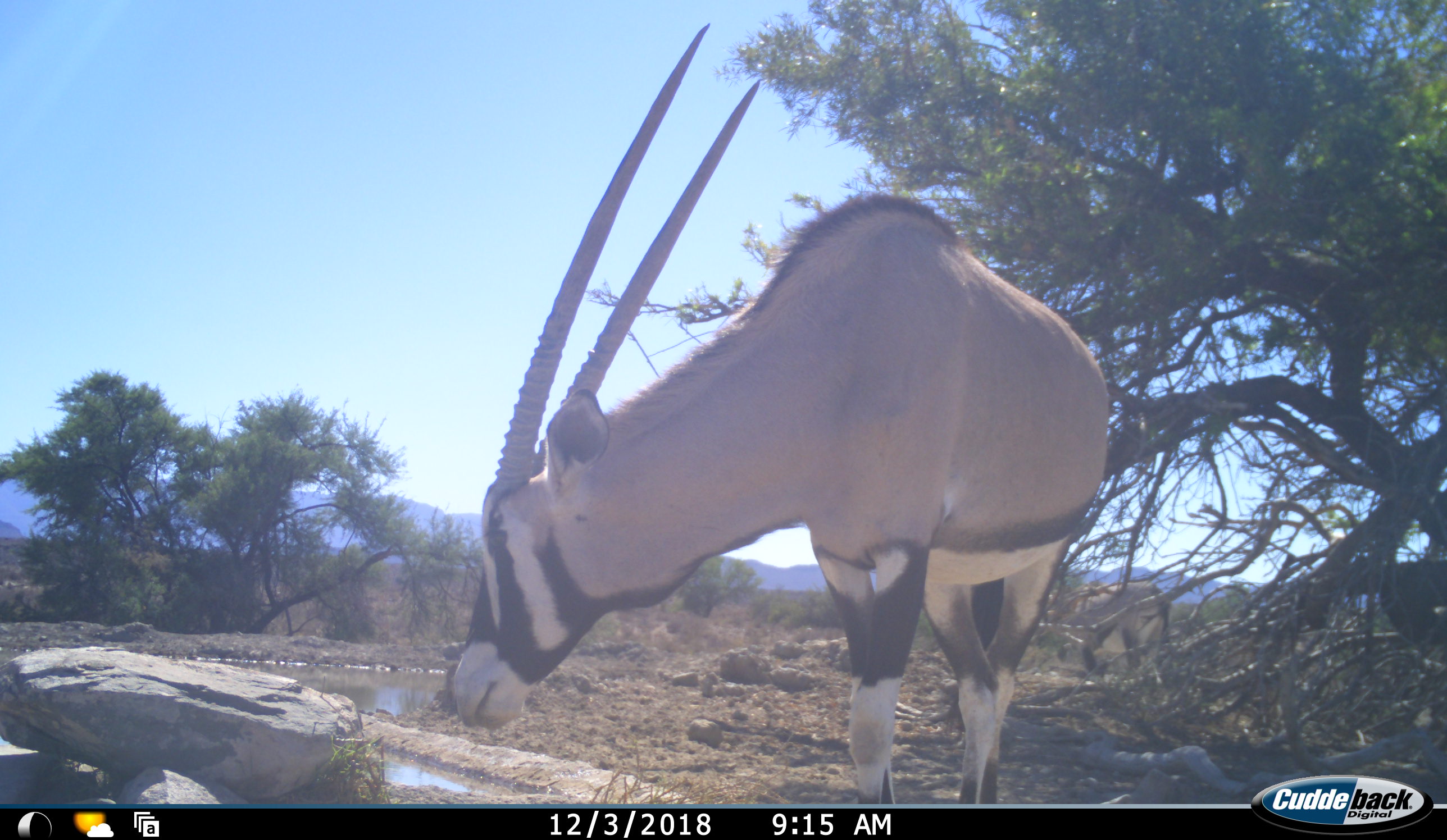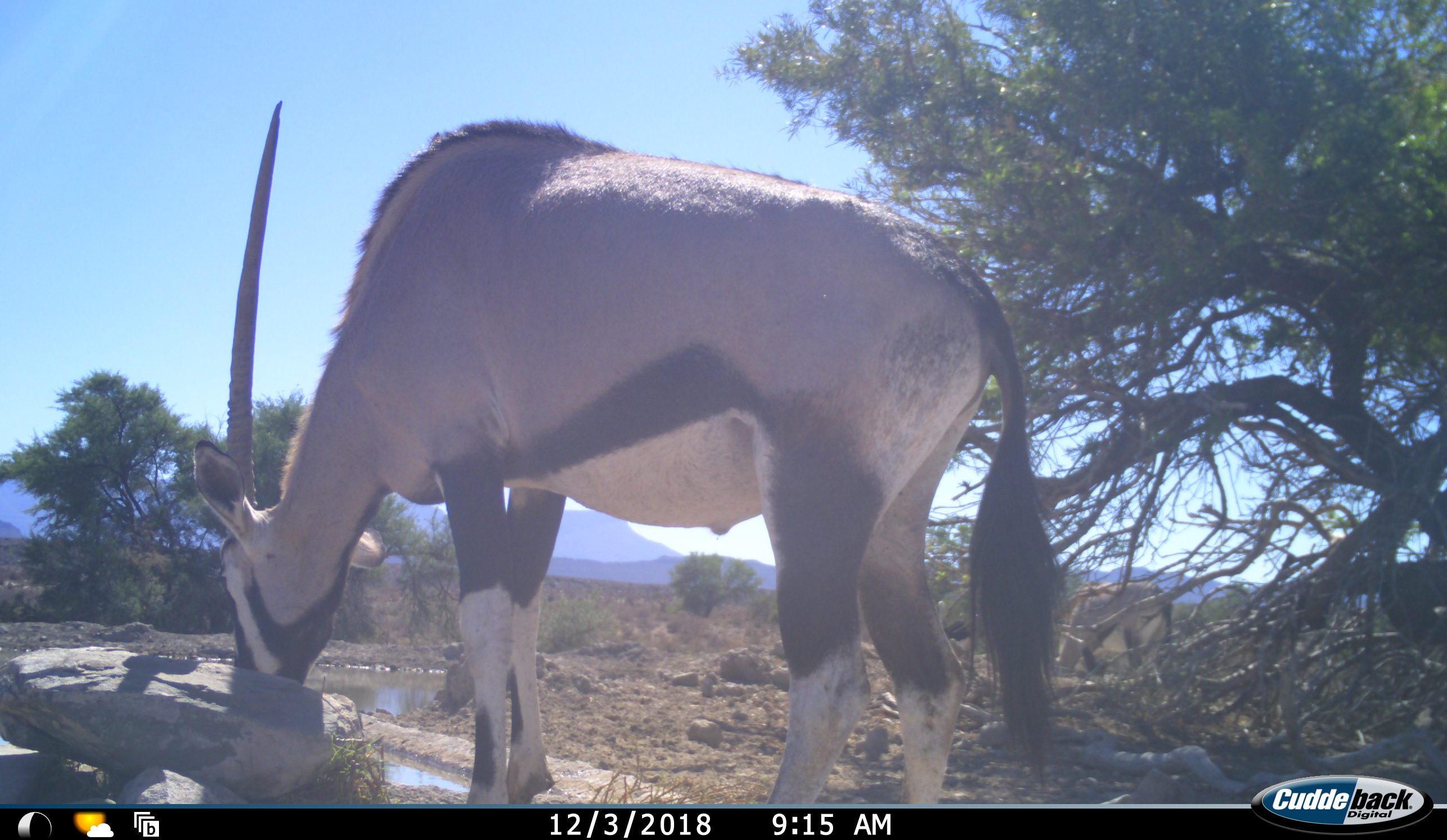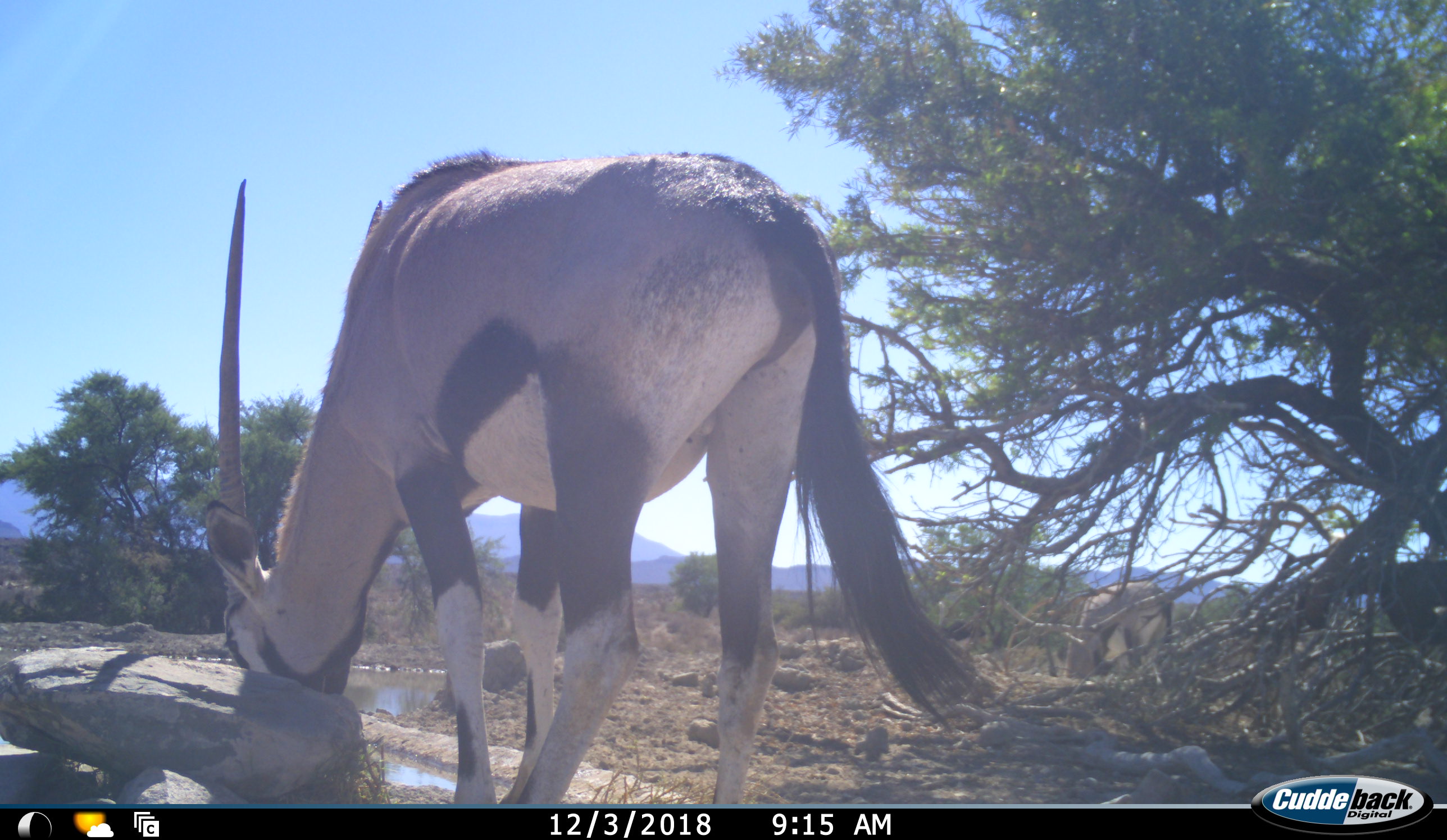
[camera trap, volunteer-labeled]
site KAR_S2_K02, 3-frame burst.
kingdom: Animalia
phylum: Chordata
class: Mammalia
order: Artiodactyla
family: Bovidae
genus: Oryx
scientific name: Oryx gazella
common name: gemsbok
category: oryx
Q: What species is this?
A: Oryx (gemsbok) (Oryx gazella).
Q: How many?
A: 2.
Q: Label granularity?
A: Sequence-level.